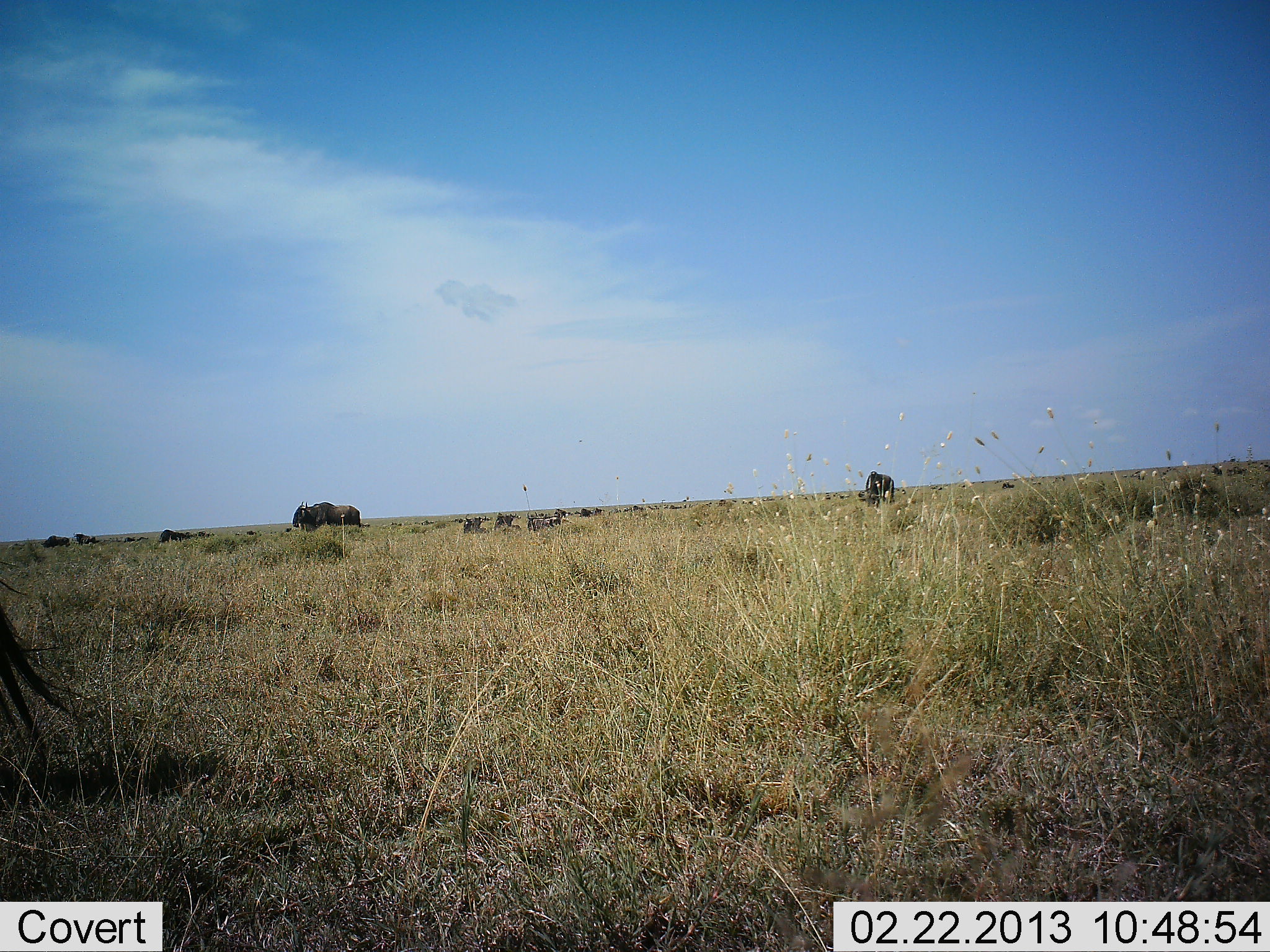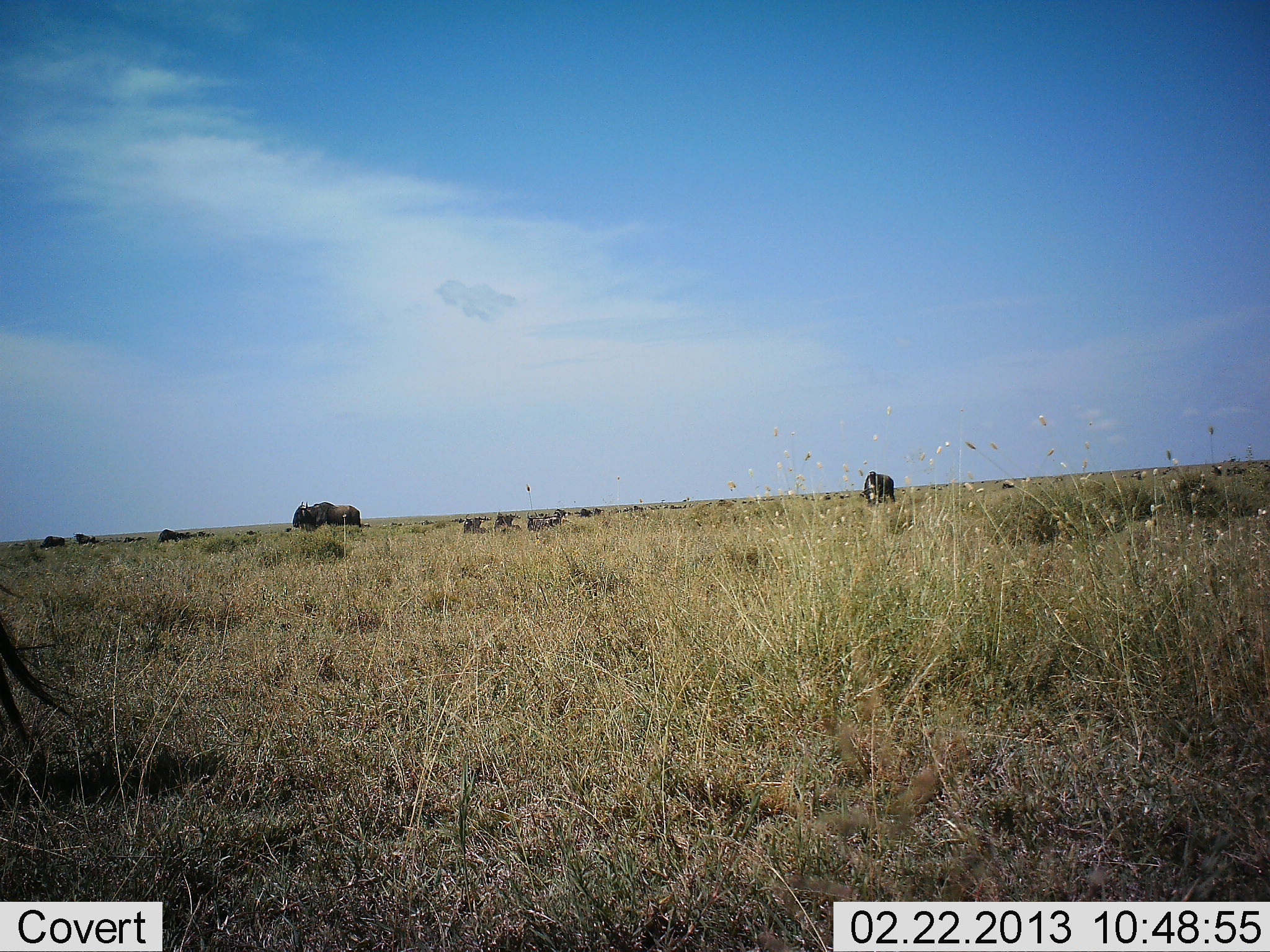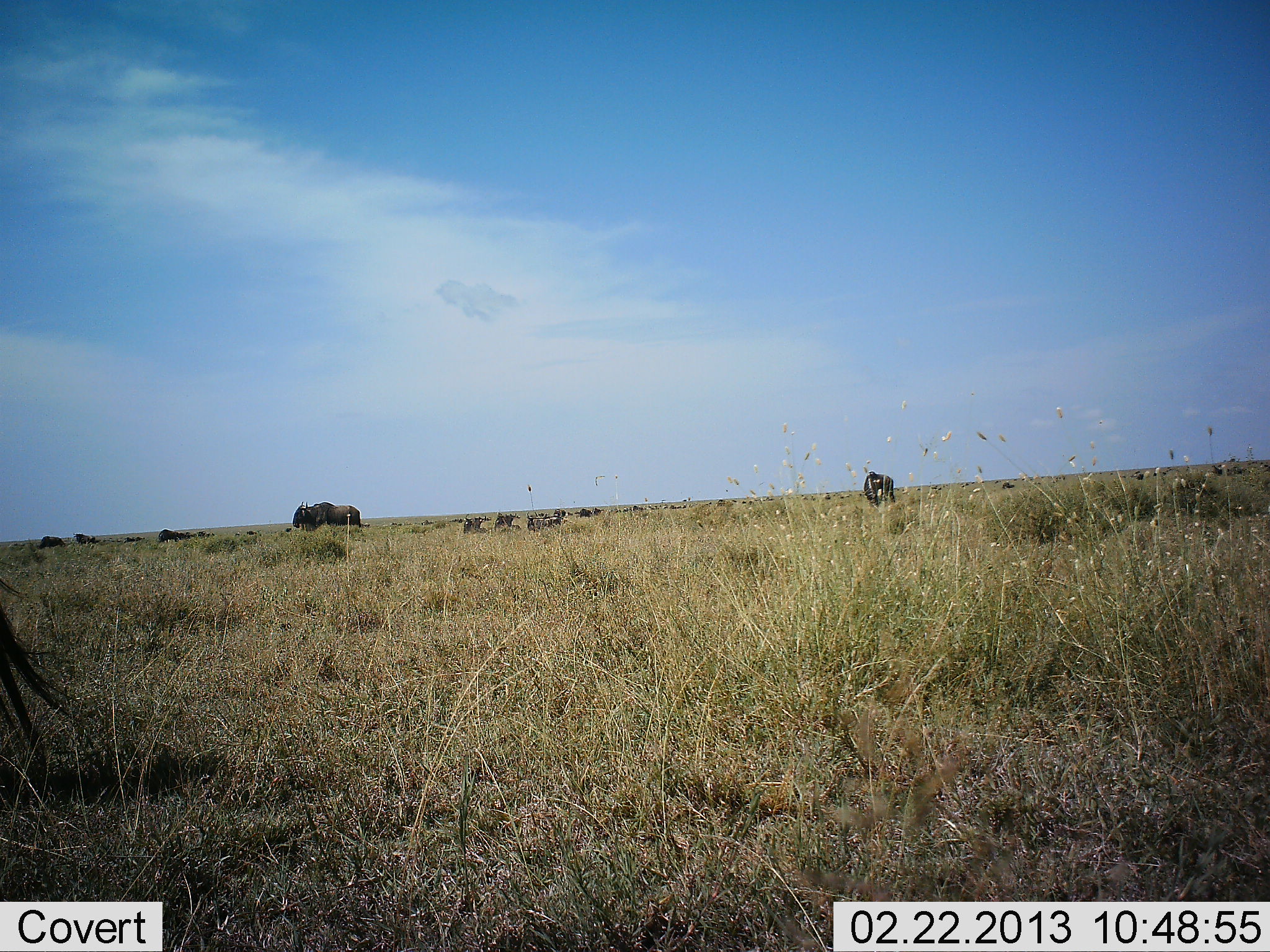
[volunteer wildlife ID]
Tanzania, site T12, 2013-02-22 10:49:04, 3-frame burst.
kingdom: Animalia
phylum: Chordata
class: Mammalia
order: Artiodactyla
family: Bovidae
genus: Connochaetes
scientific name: Connochaetes taurinus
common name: blue wildebeest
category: wildebeest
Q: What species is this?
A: Wildebeest (blue wildebeest) (Connochaetes taurinus).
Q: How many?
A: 11-50.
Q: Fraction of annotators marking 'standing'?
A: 79%.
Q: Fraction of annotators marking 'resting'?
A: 43%.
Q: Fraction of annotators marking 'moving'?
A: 14%.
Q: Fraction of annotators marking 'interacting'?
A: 0%.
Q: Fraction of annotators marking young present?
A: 0%.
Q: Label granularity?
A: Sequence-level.